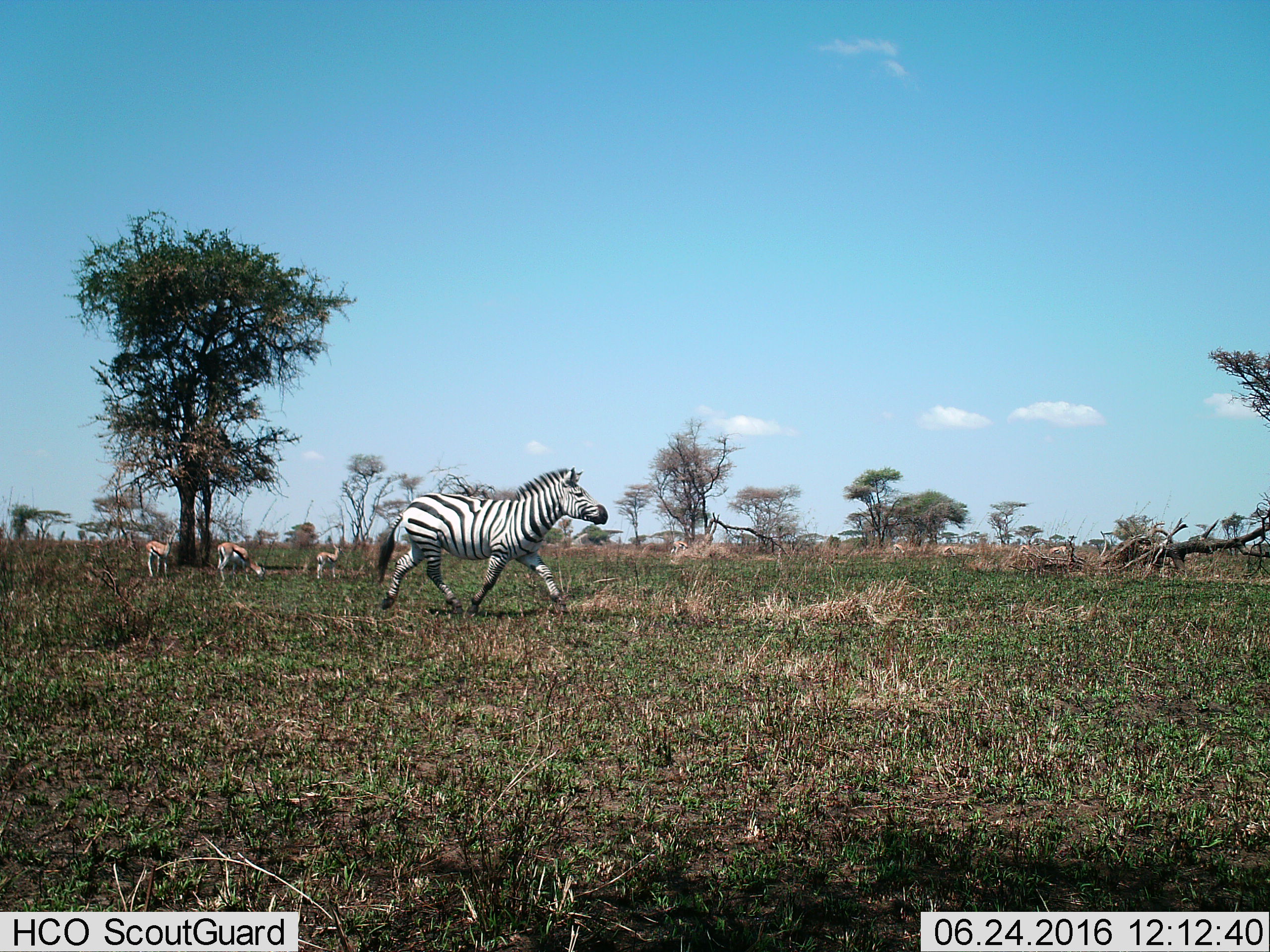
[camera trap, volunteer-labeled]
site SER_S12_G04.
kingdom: Animalia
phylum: Chordata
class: Mammalia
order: Artiodactyla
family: Bovidae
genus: Eudorcas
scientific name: Eudorcas thomsonii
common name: thomson's gazelle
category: gazellethomsons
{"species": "gazellethomsons (thomson's gazelle) (Eudorcas thomsonii)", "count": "7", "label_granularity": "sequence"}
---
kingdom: Animalia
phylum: Chordata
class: Mammalia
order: Perissodactyla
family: Equidae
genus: Equus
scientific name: Equus quagga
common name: plains zebra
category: zebraplains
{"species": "zebraplains (plains zebra) (Equus quagga)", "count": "1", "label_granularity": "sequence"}